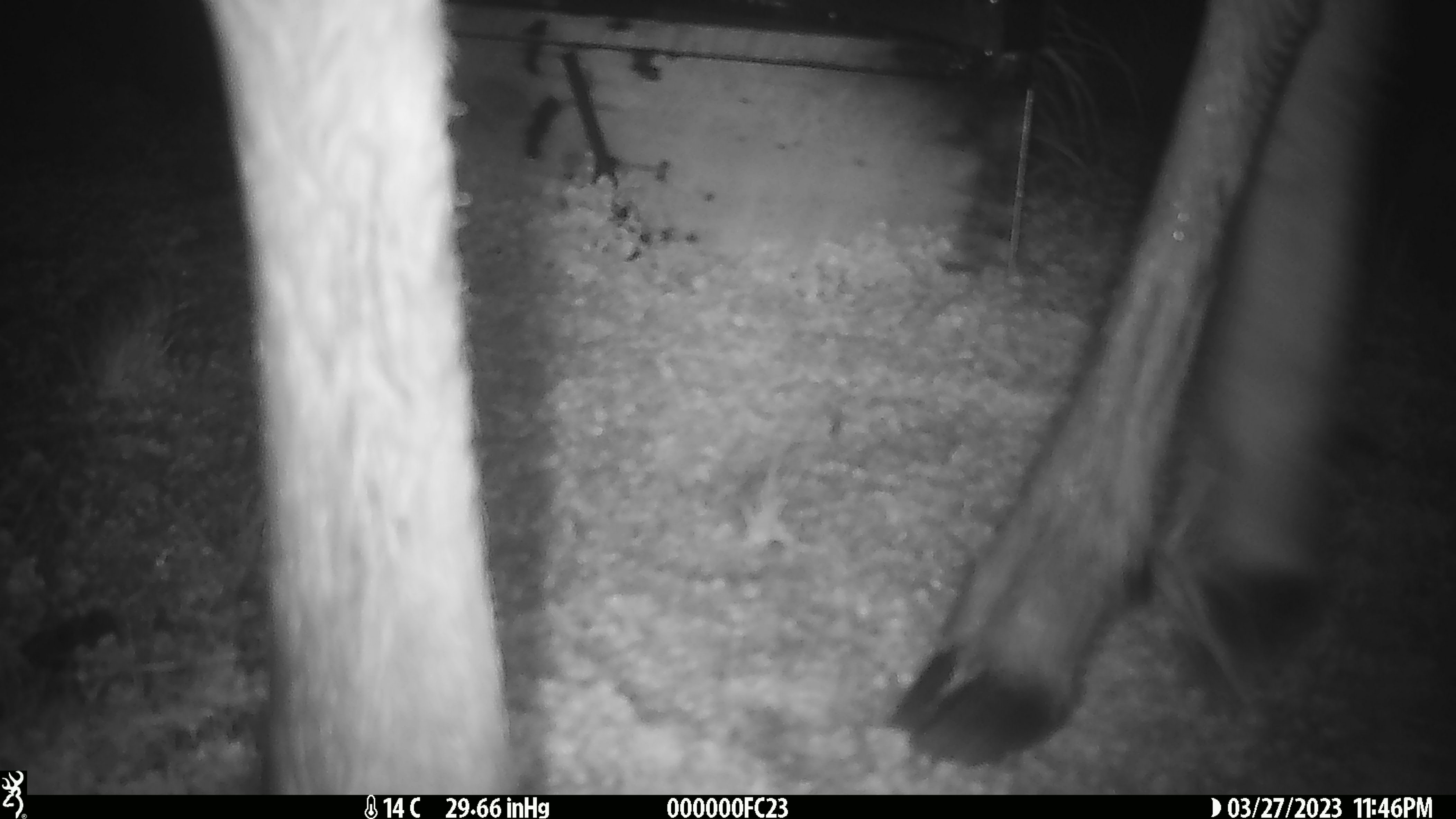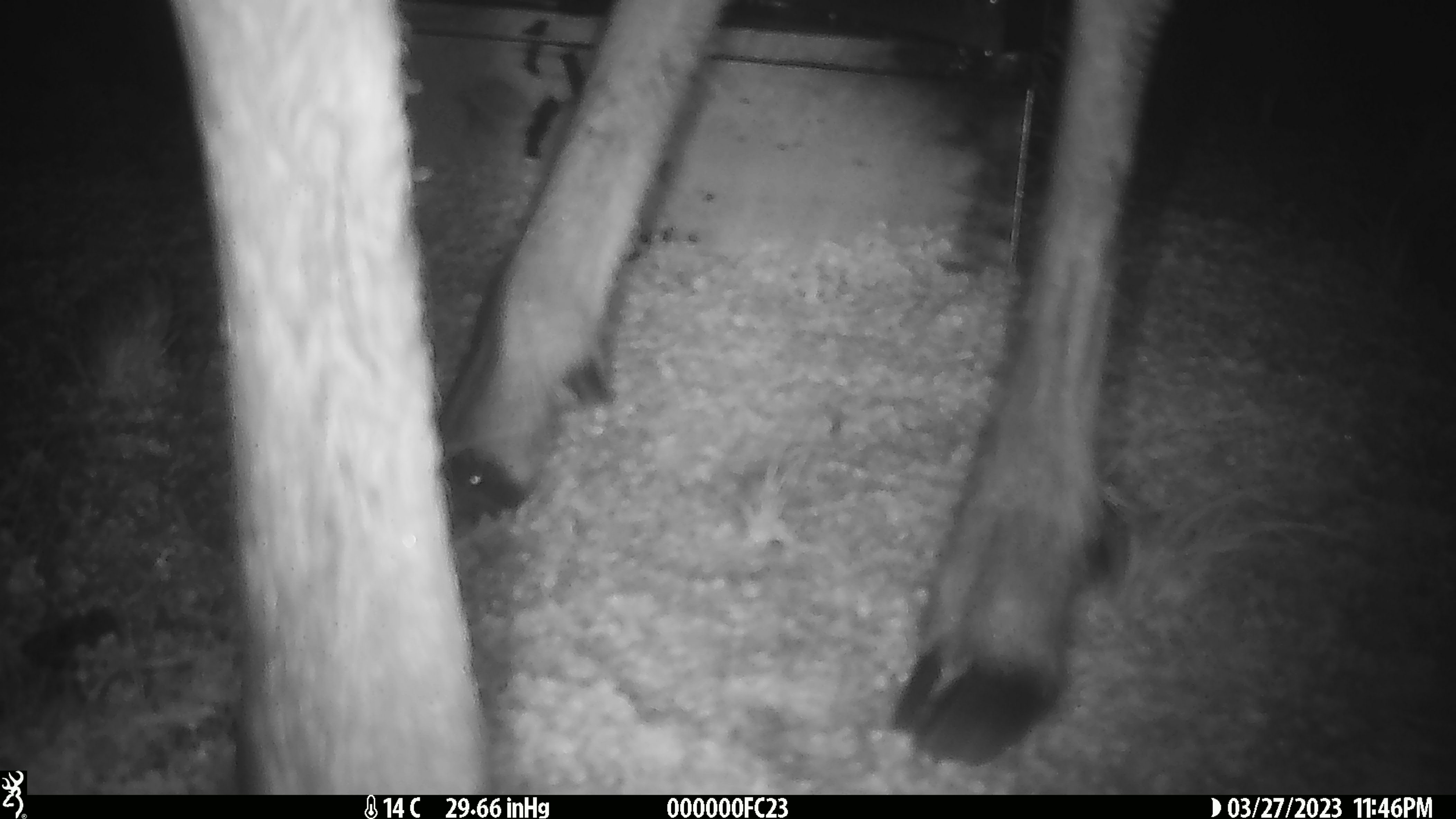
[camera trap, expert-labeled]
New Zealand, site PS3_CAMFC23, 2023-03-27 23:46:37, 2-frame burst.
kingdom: Animalia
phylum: Chordata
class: Mammalia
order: Artiodactyla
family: Cervidae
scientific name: Cervidae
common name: deer